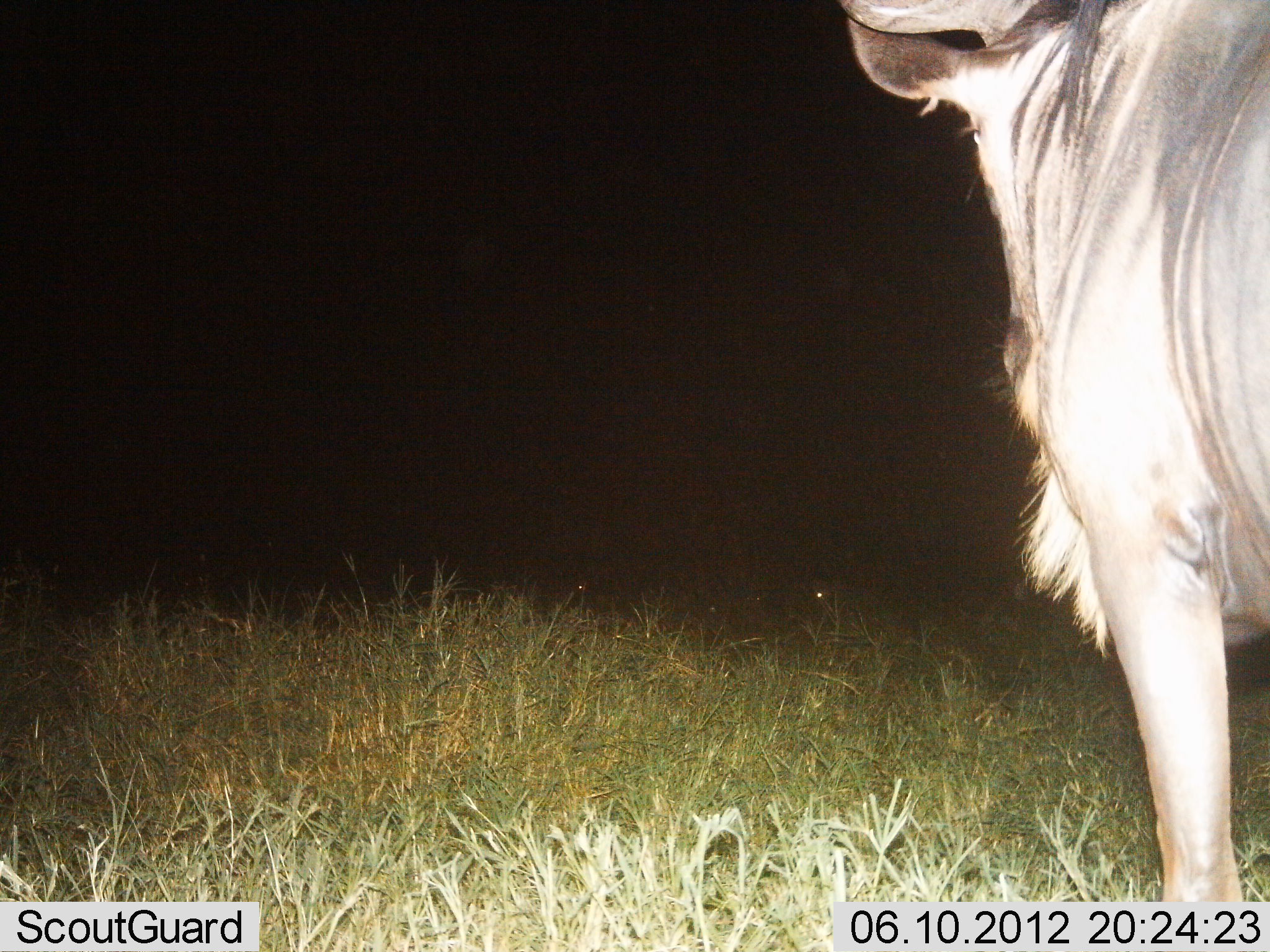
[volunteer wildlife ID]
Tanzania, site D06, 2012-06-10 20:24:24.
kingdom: Animalia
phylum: Chordata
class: Mammalia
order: Artiodactyla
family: Bovidae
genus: Connochaetes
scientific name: Connochaetes taurinus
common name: blue wildebeest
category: wildebeest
Wildebeest (blue wildebeest) (Connochaetes taurinus), count 1. Behavior (volunteer vote fractions): standing 100%, resting 0%, moving 0%, interacting 0%. Young present (vote fraction): 0%. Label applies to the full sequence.